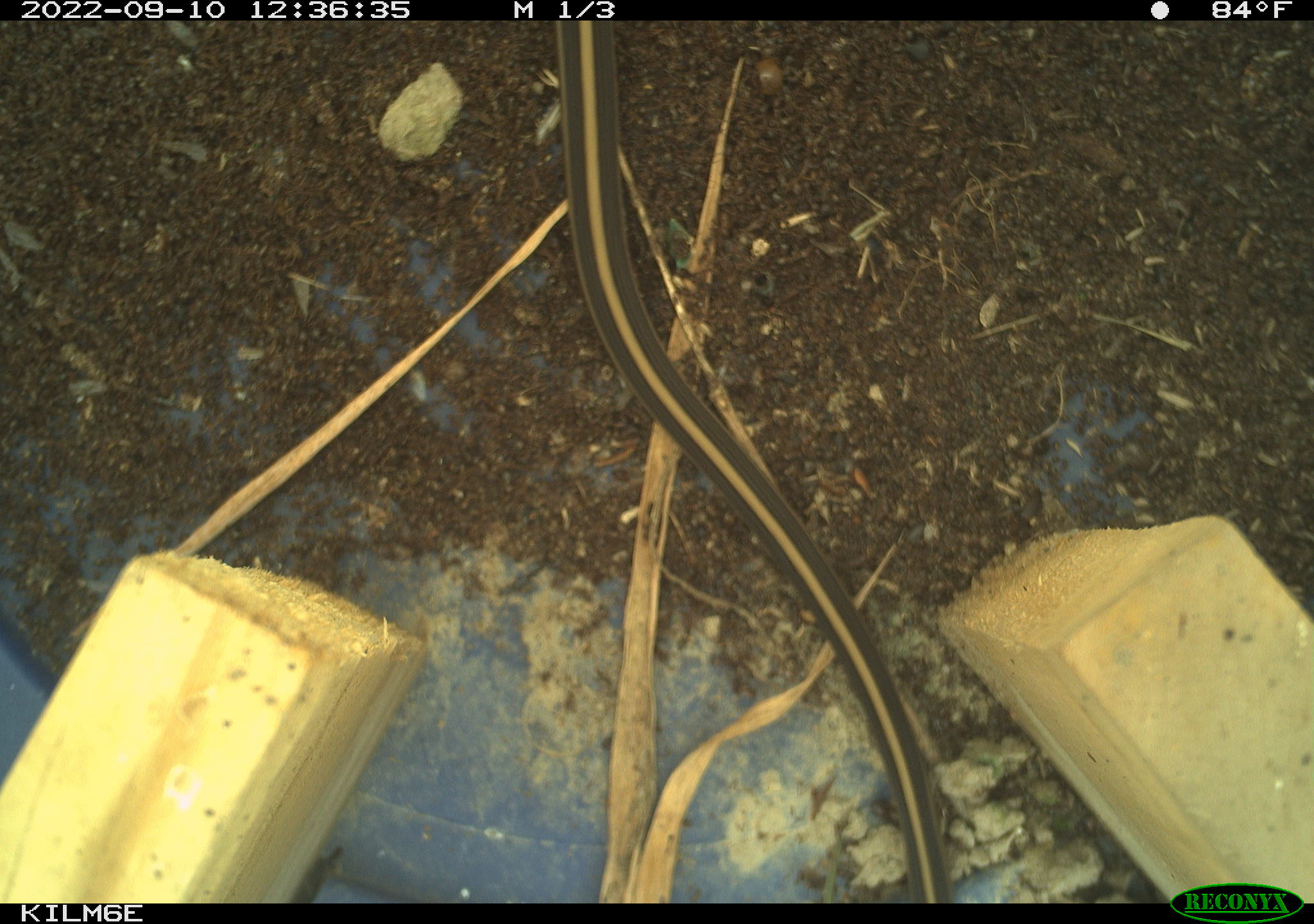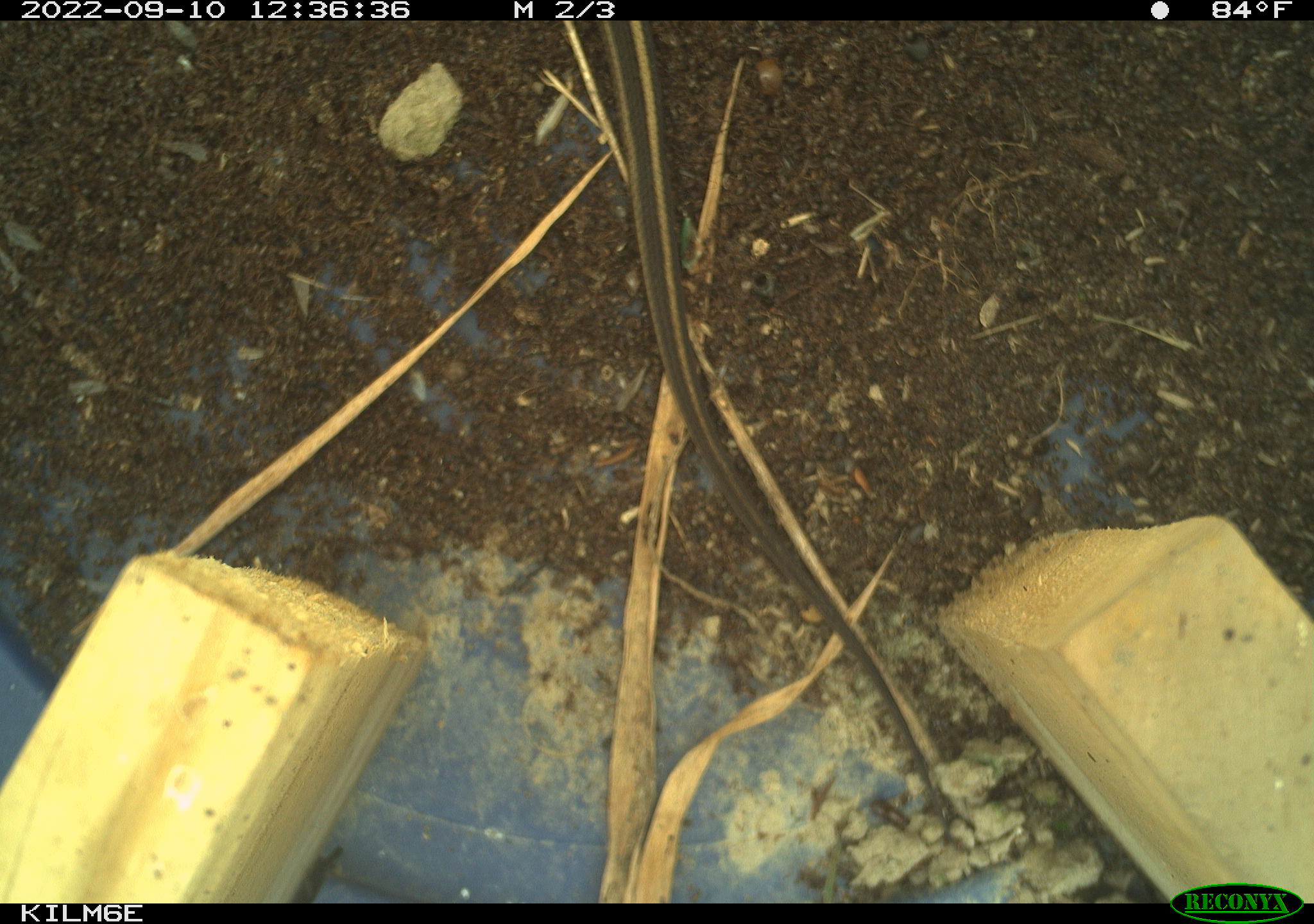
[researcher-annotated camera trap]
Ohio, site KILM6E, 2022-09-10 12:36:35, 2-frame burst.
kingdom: Animalia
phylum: Chordata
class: Reptilia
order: Squamata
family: Colubridae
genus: Thamnophis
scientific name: Thamnophis sirtalis sirtalis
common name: eastern gartersnake